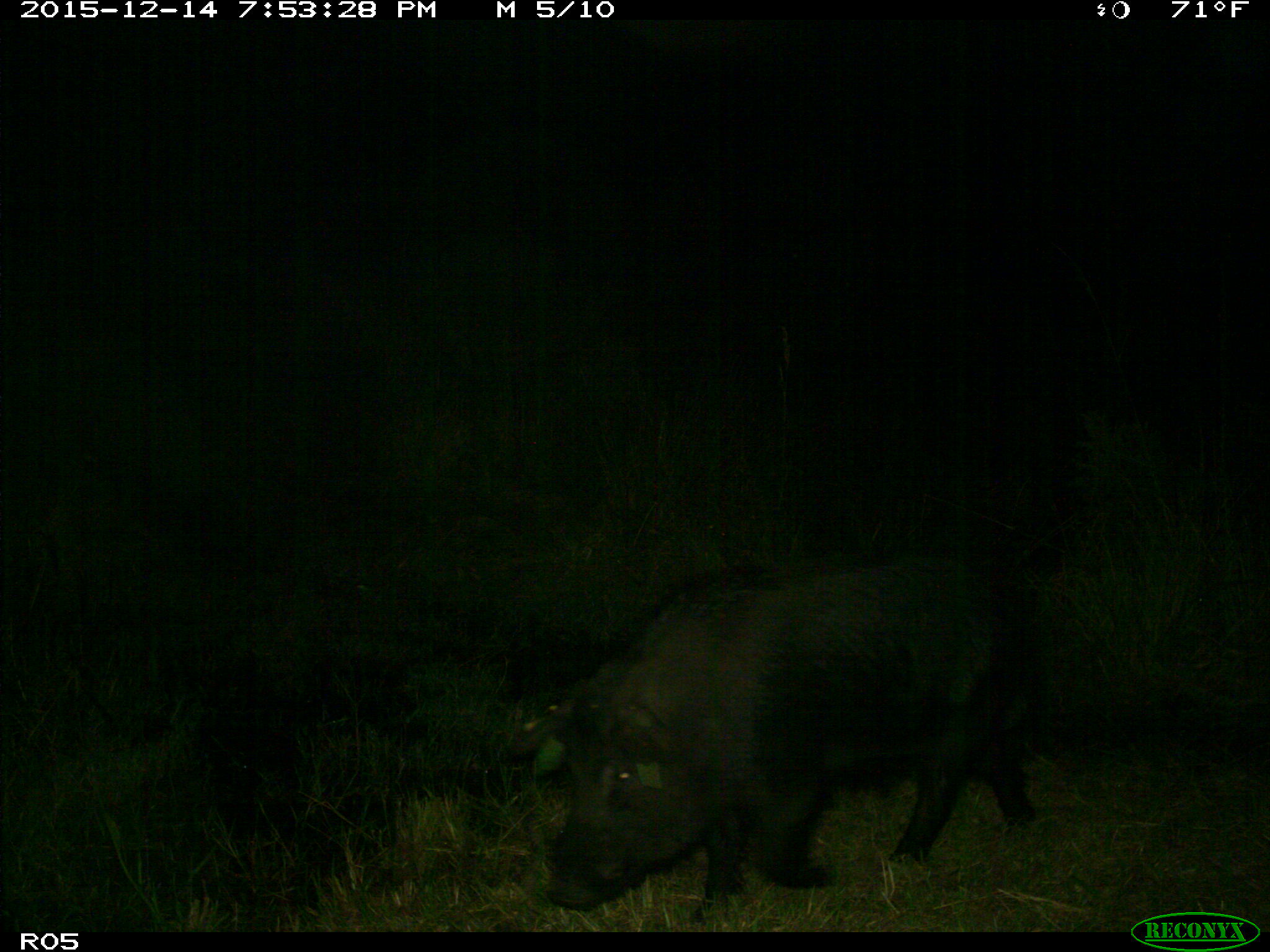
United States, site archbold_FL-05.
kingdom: Animalia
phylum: Chordata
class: Mammalia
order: Artiodactyla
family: Suidae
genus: Sus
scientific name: Sus scrofa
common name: wild boar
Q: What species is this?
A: Sus scrofa (wild boar).